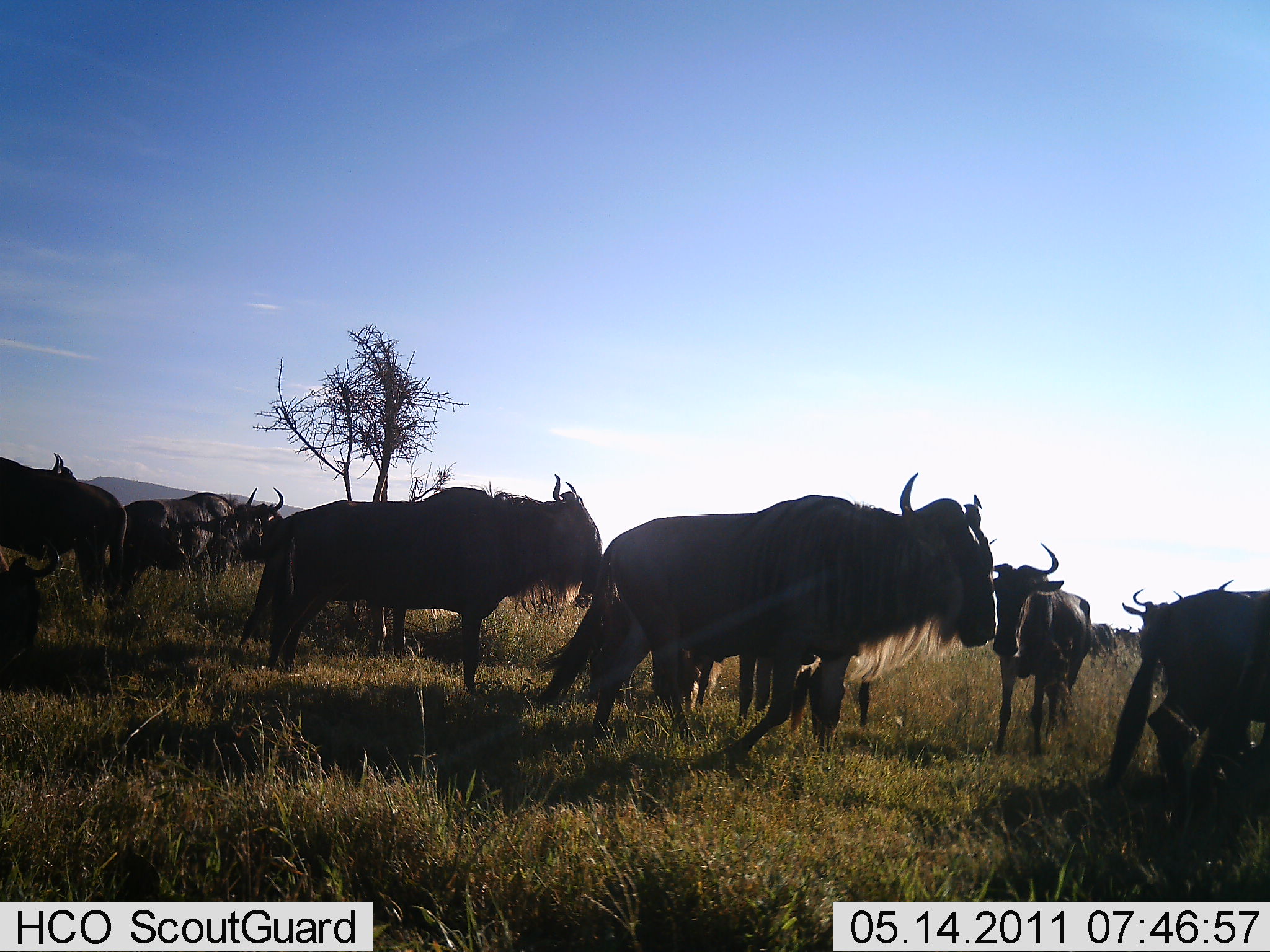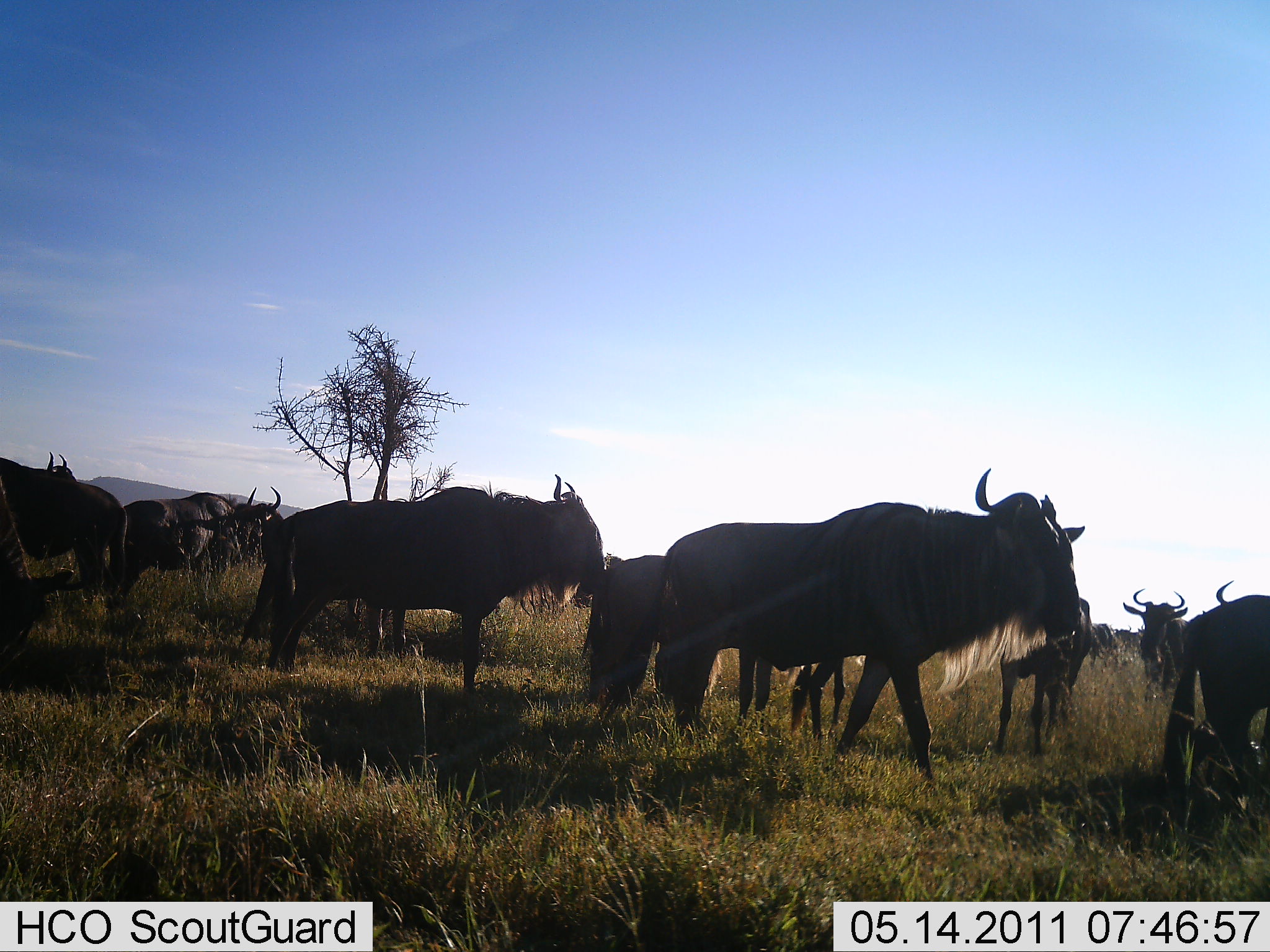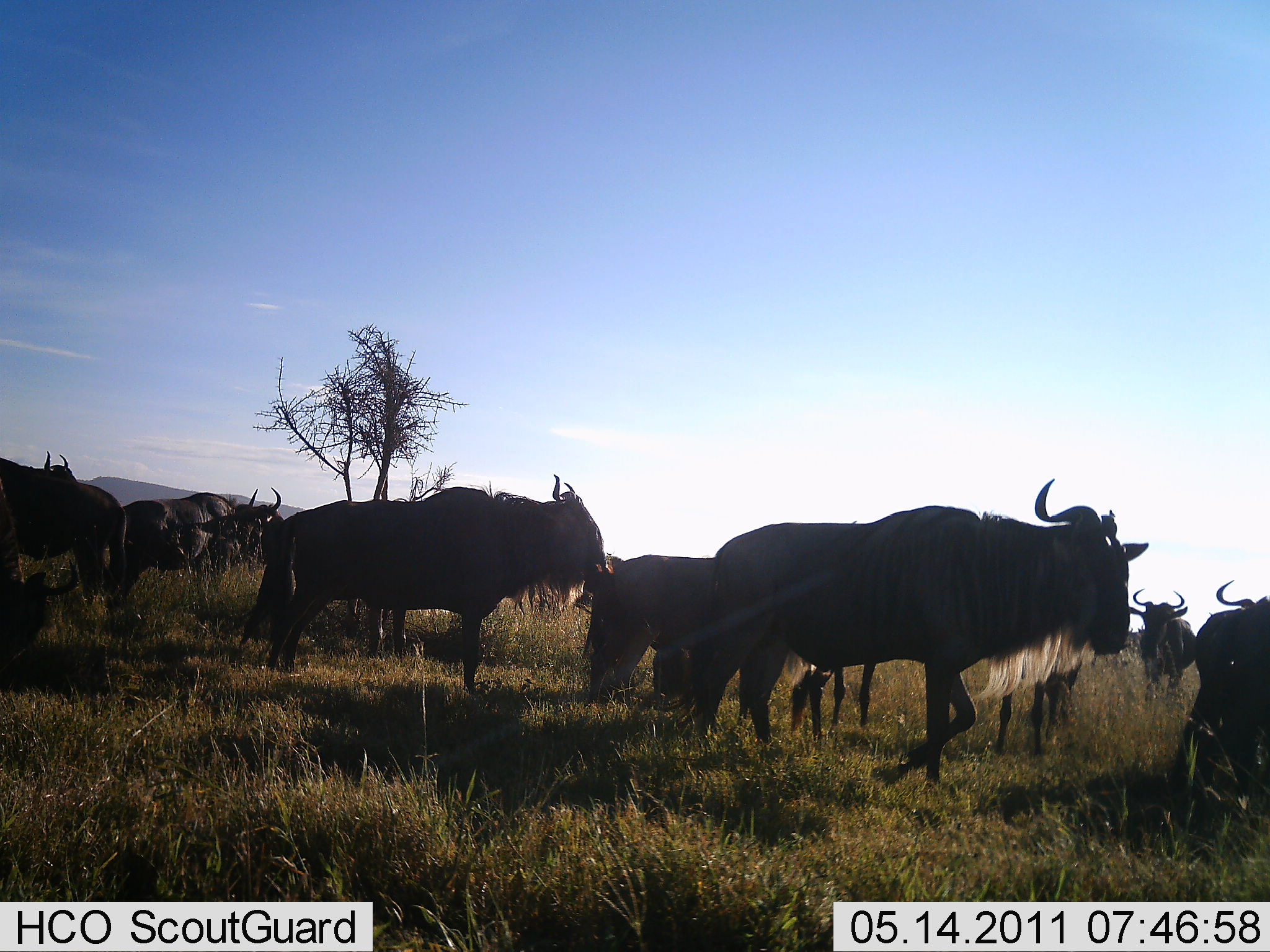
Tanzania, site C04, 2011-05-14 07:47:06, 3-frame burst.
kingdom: Animalia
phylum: Chordata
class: Mammalia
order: Artiodactyla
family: Bovidae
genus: Connochaetes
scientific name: Connochaetes taurinus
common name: blue wildebeest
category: wildebeest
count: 11-50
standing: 70%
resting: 10%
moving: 70%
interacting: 20%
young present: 10%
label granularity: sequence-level